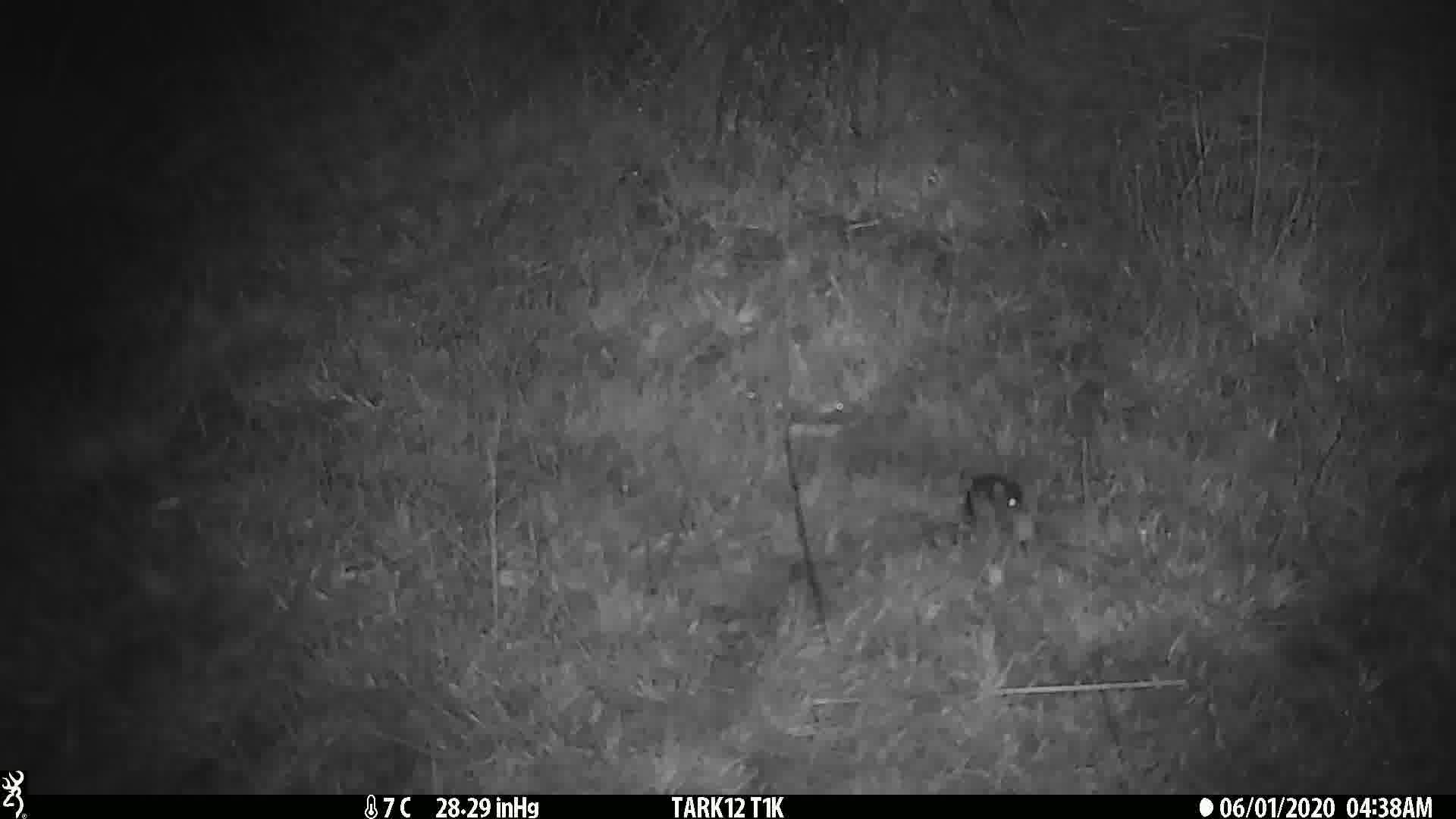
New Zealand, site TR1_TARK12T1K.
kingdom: Animalia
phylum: Chordata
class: Mammalia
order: Rodentia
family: Muridae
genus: Mus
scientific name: Mus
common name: mouse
Mouse (Mus).